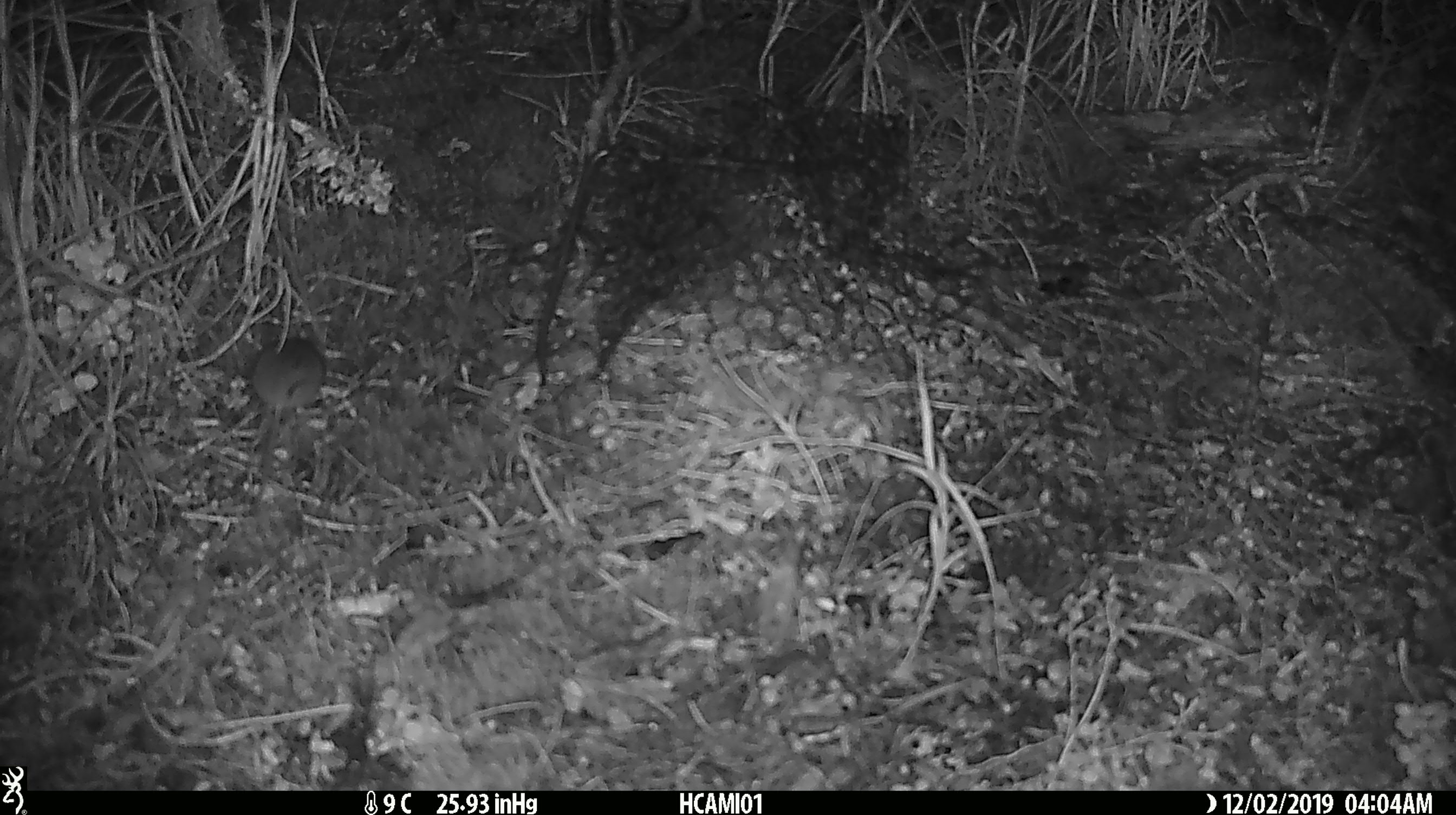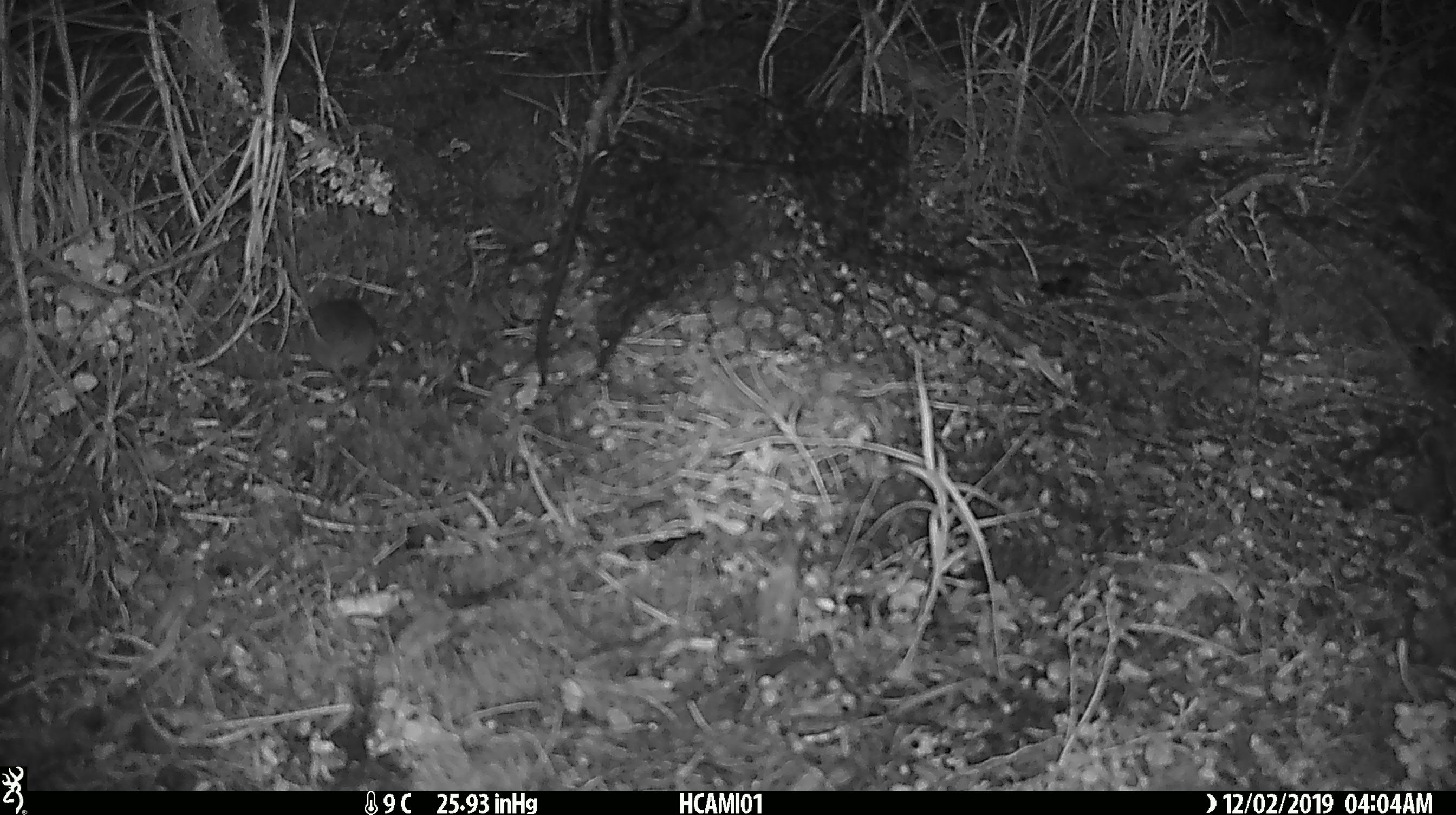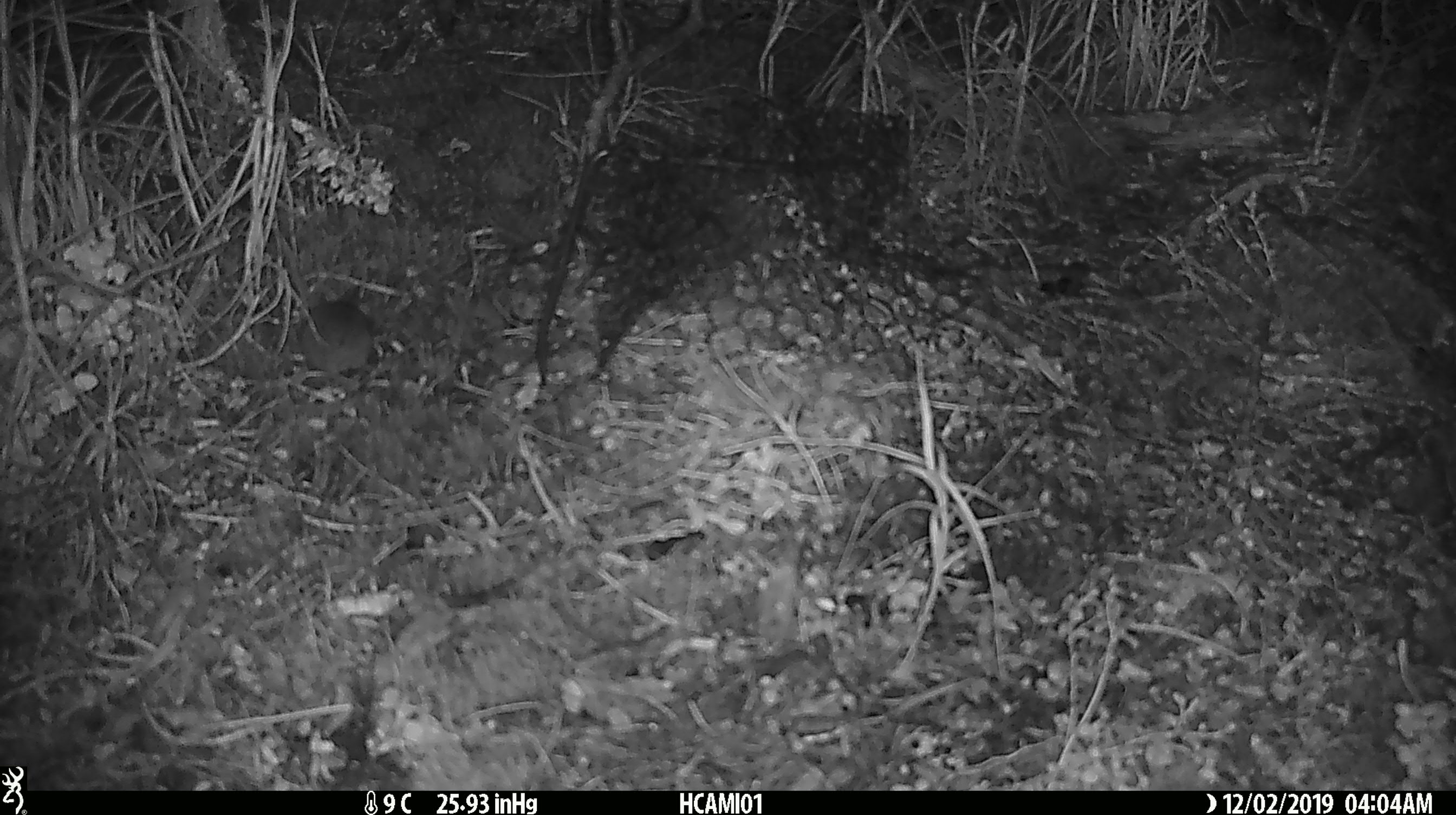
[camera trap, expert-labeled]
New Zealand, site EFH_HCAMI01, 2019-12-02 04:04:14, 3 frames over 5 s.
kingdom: Animalia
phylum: Chordata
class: Mammalia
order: Rodentia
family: Muridae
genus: Mus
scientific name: Mus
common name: mouse